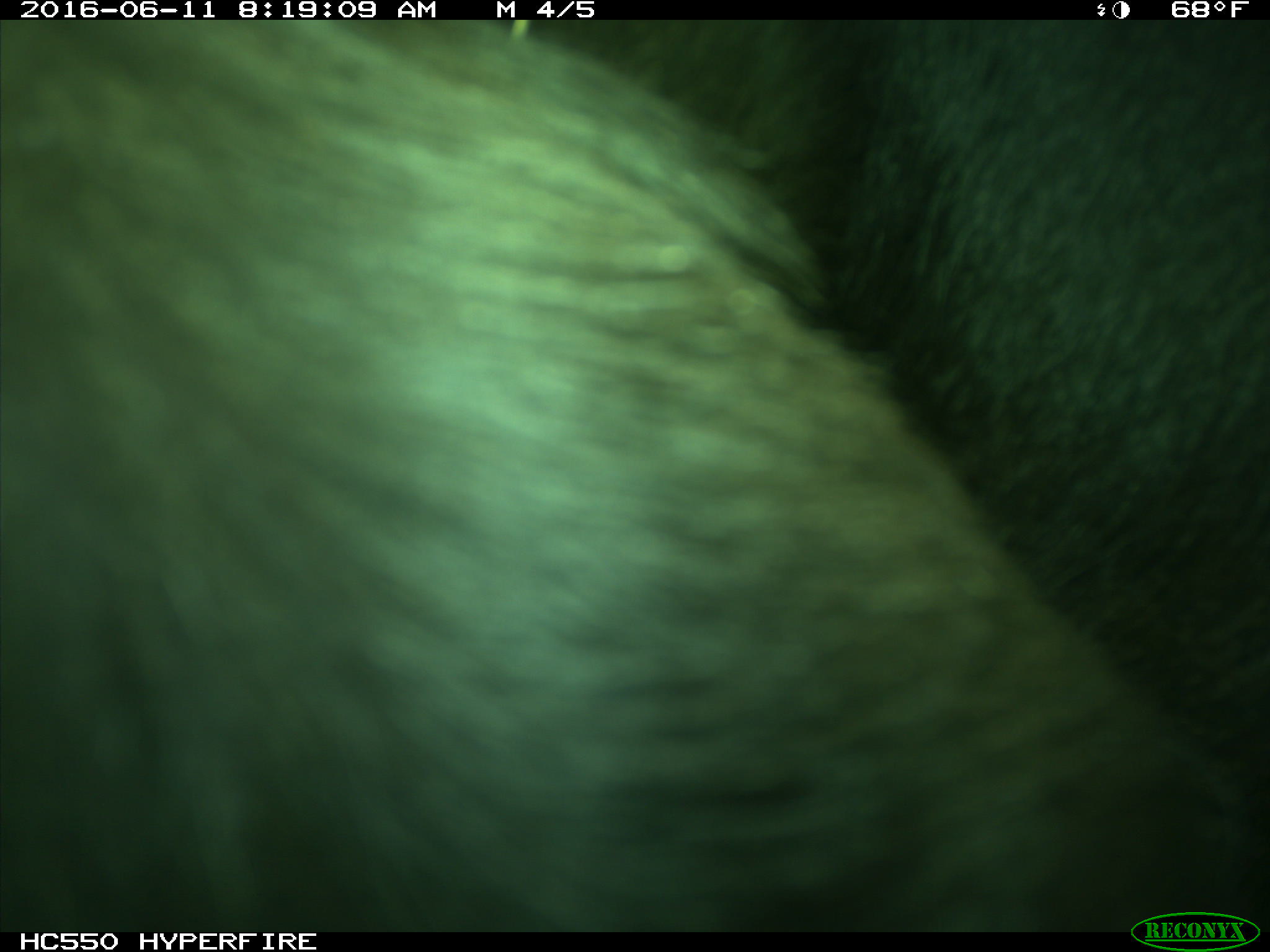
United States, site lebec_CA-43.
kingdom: Animalia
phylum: Chordata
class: Mammalia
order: Artiodactyla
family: Bovidae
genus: Bos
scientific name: Bos taurus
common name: domestic cow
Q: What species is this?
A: Bos taurus (domestic cow).